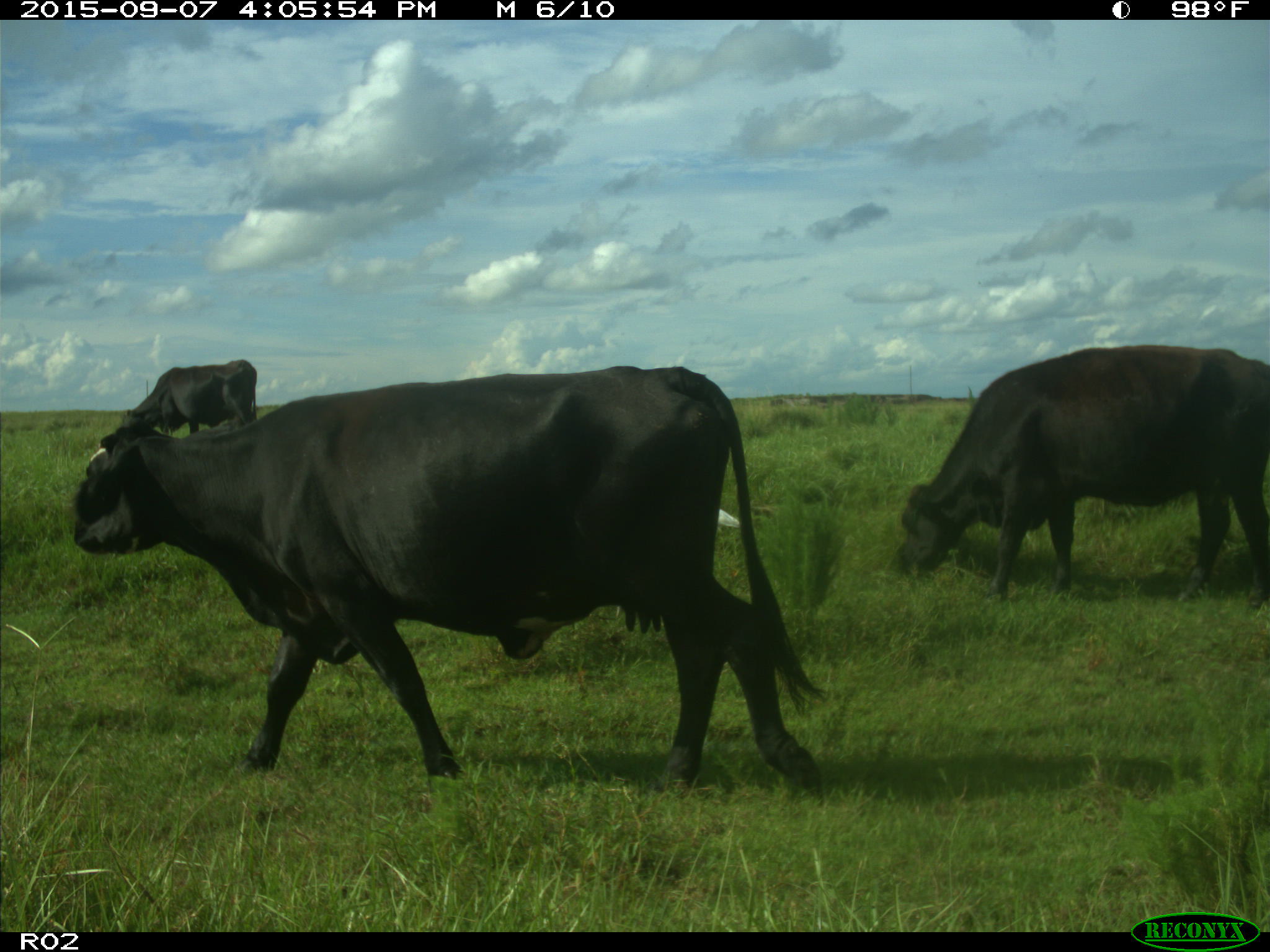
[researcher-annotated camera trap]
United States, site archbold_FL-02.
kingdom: Animalia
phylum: Chordata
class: Mammalia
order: Artiodactyla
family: Bovidae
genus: Bos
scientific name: Bos taurus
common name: domestic cow